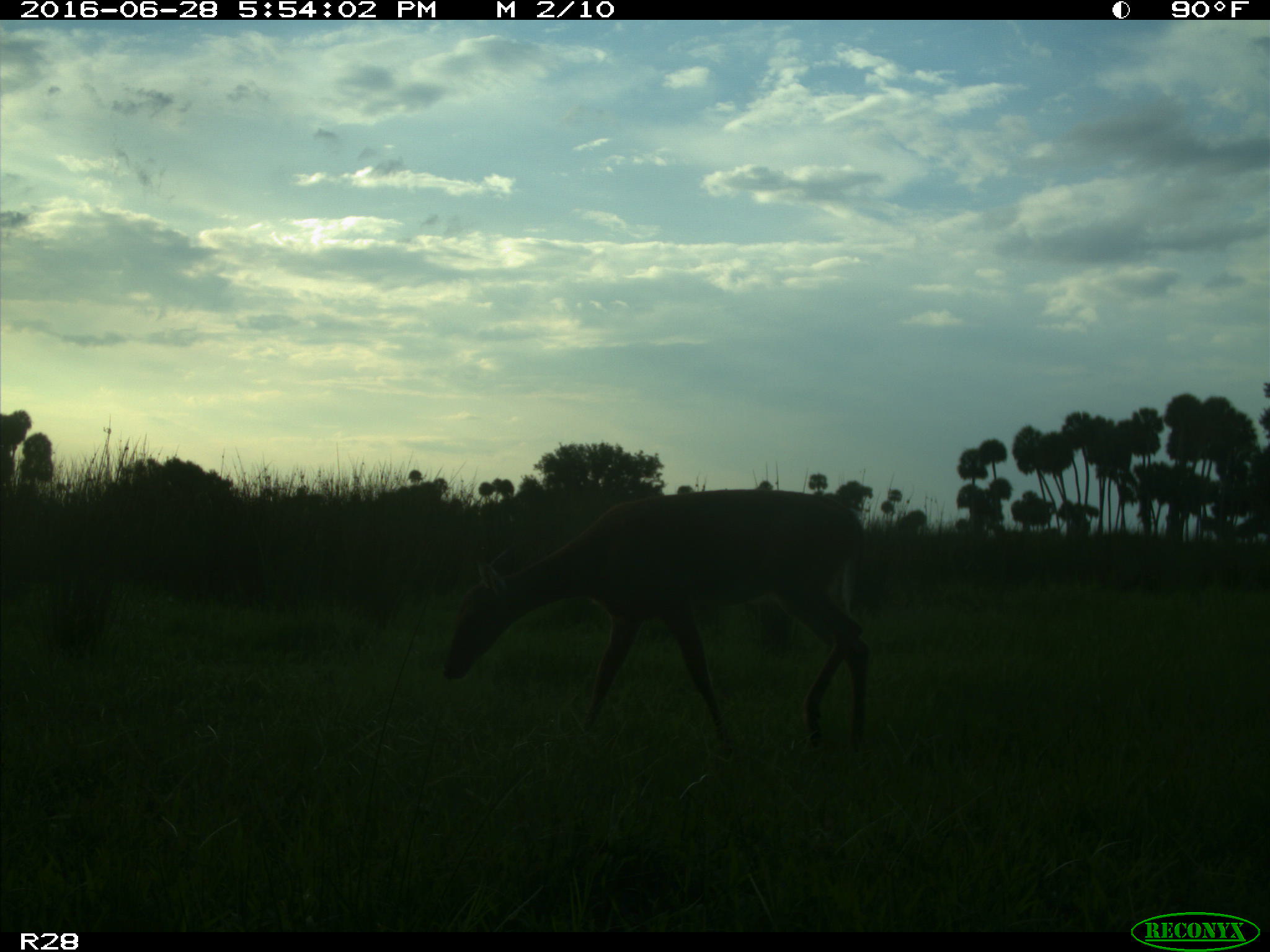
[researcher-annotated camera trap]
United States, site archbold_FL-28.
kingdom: Animalia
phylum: Chordata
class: Mammalia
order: Artiodactyla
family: Cervidae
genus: Odocoileus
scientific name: Odocoileus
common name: deer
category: unidentified deer